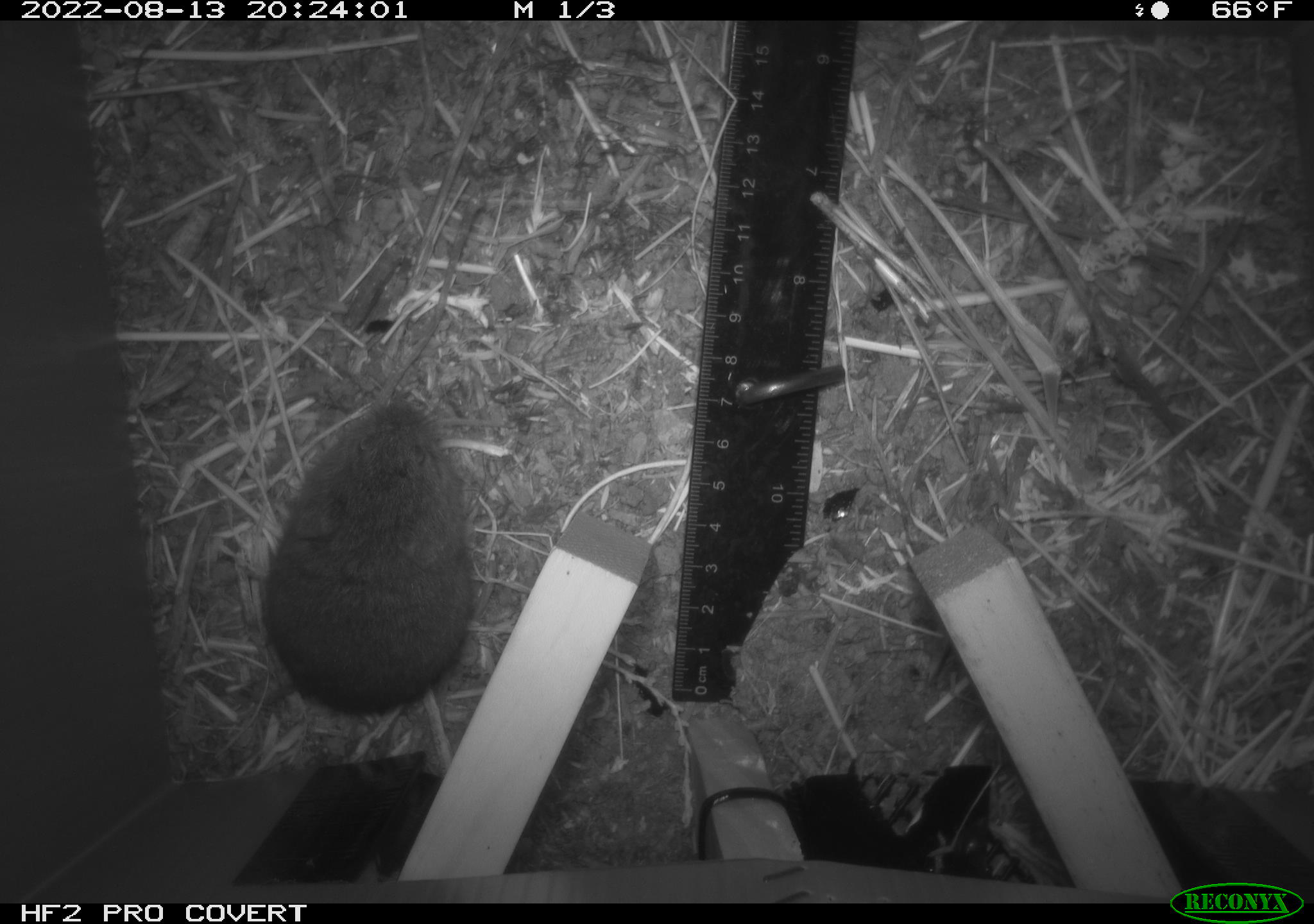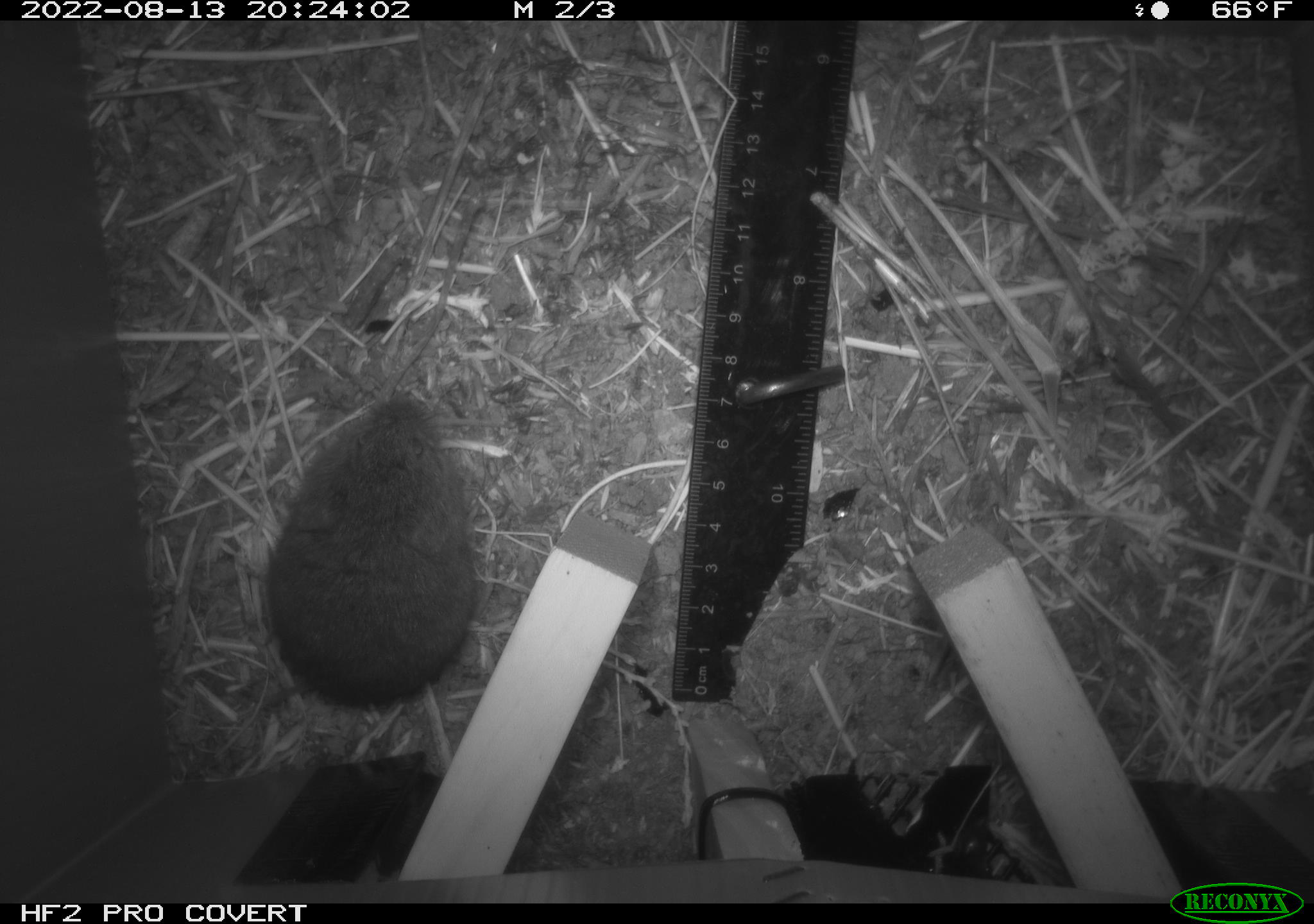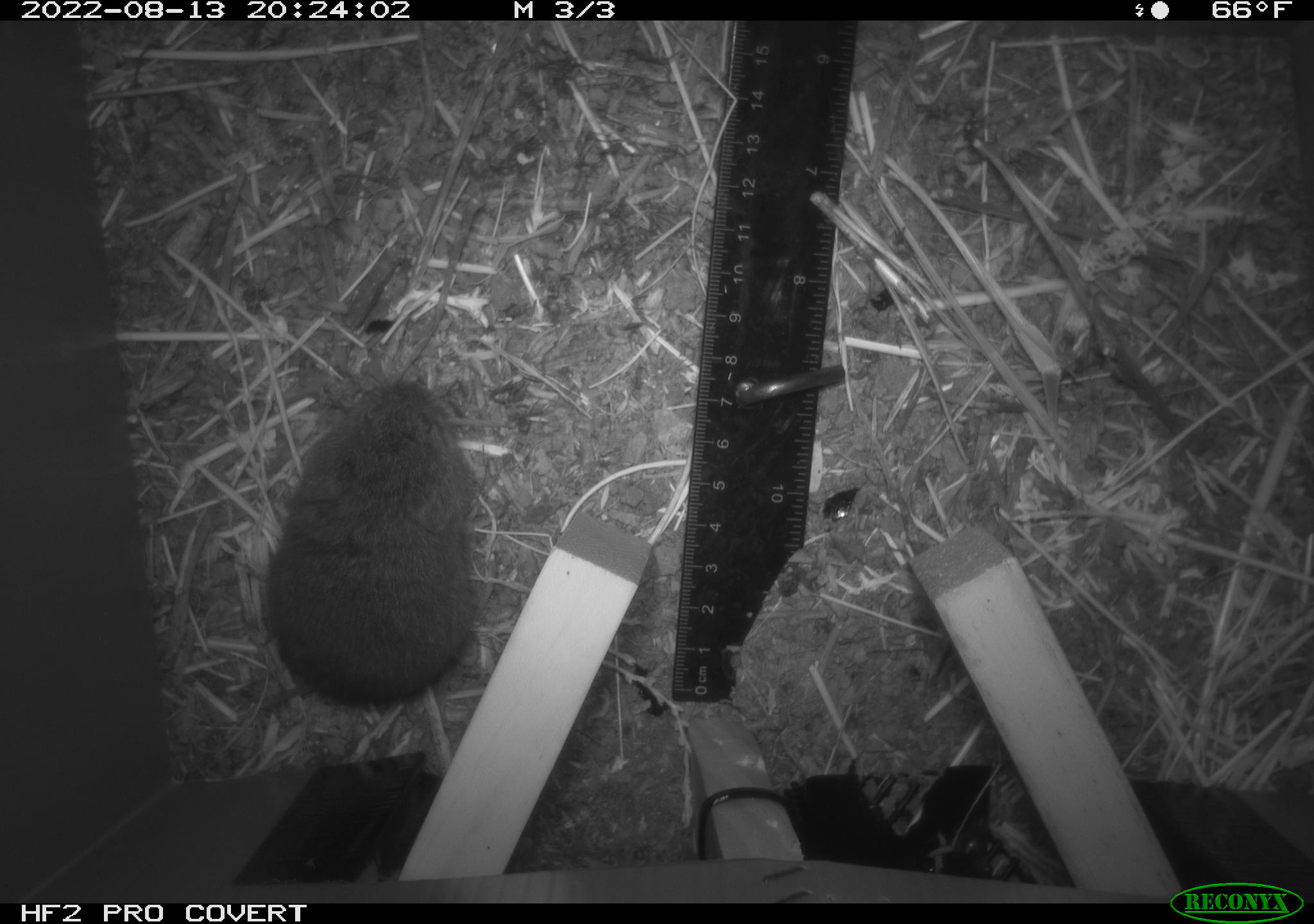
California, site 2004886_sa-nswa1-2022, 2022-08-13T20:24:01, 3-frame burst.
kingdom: Animalia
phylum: Chordata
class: Mammalia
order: Rodentia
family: Cricetidae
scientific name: Cricetidae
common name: hamsters, voles, lemmings, and allies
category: cricetidae family